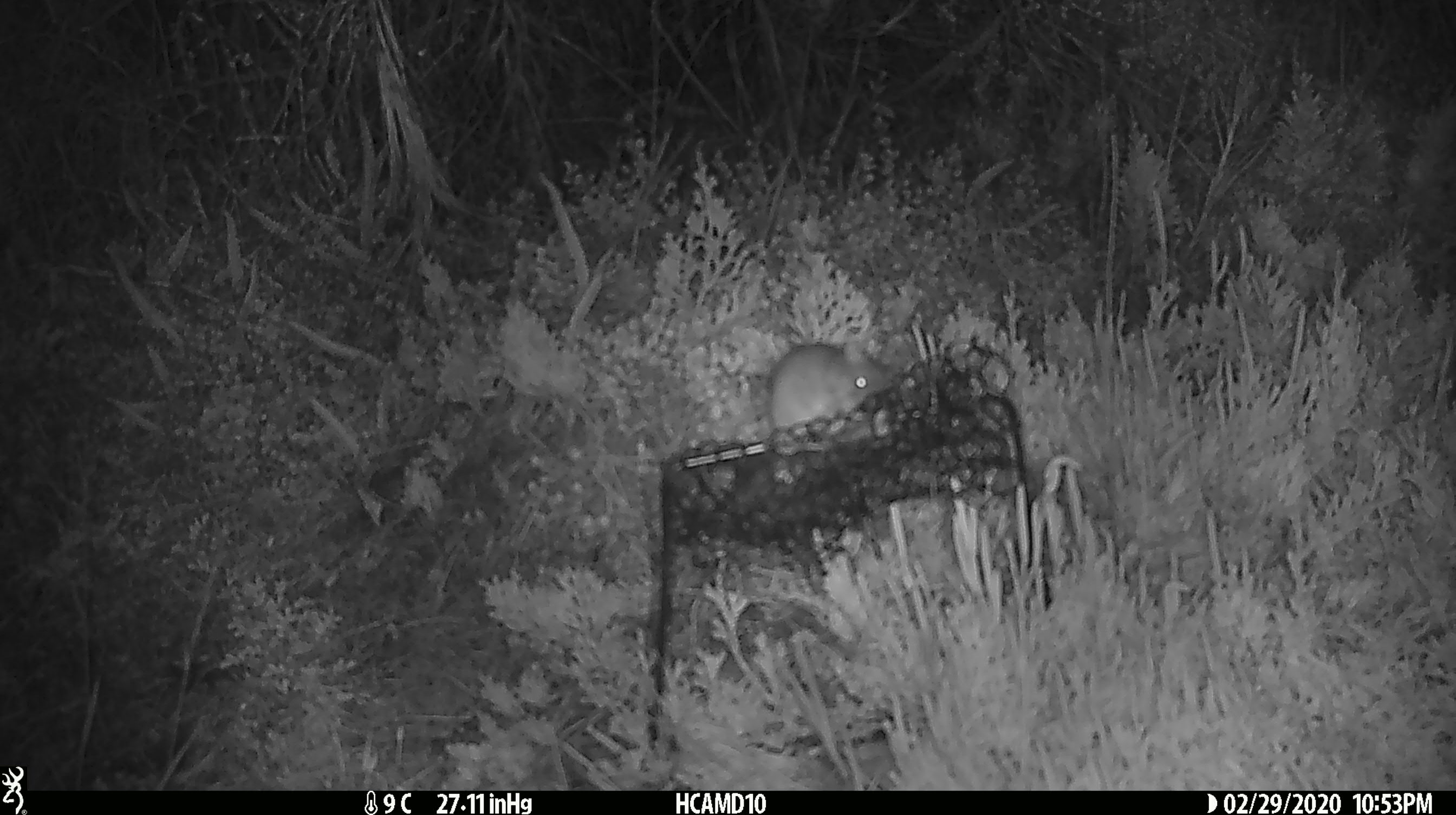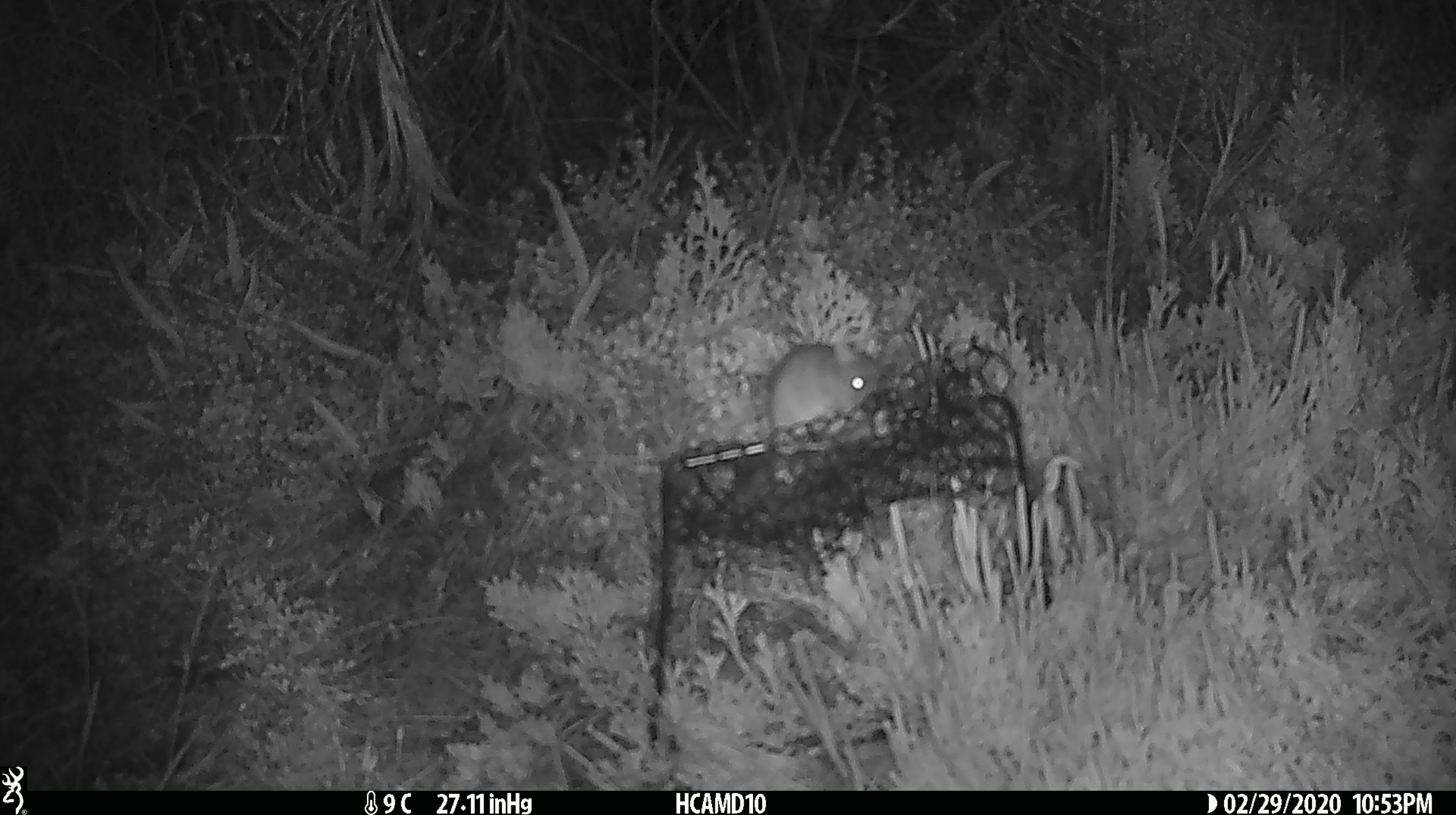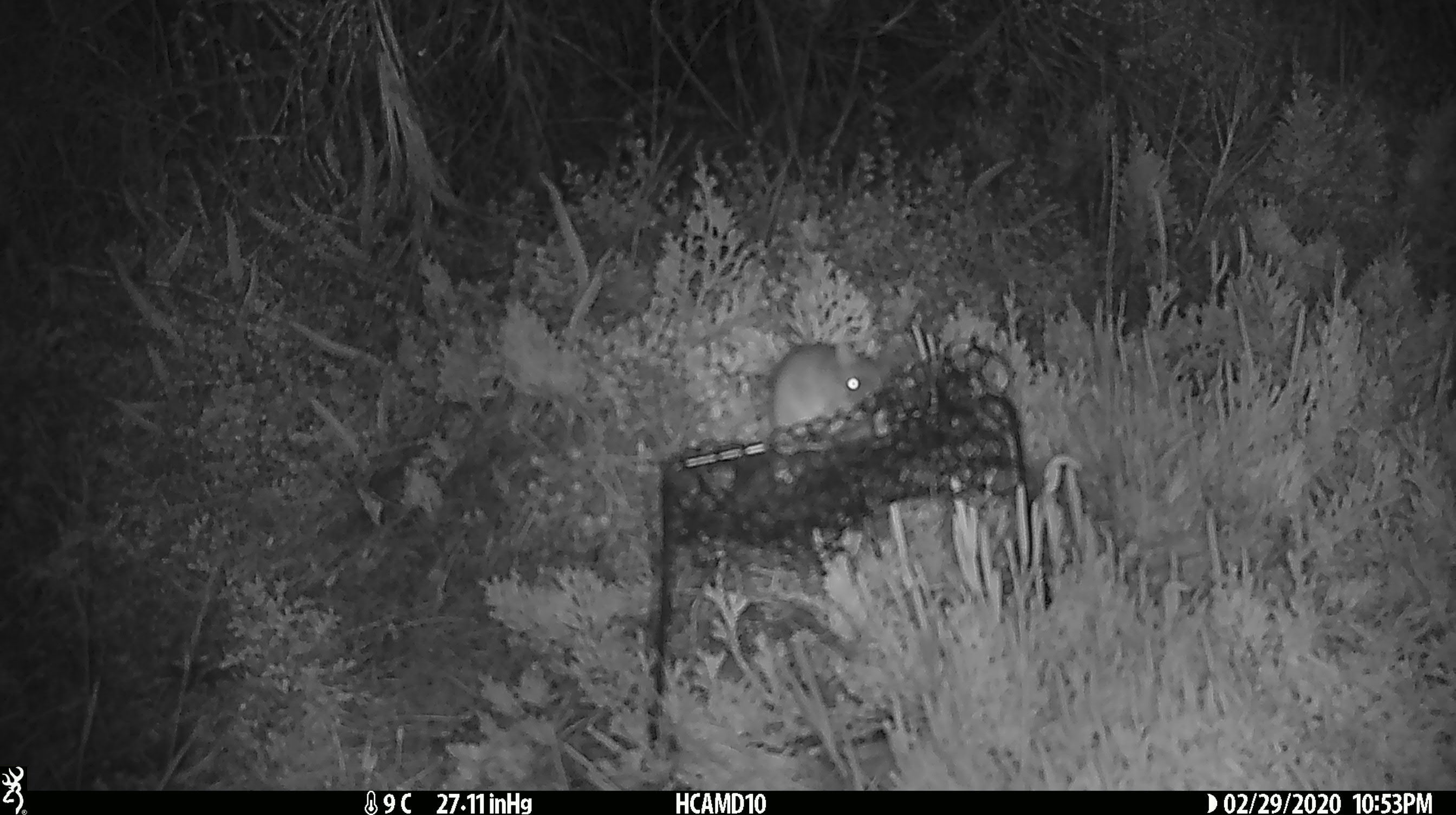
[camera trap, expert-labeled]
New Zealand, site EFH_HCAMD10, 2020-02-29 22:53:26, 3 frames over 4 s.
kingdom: Animalia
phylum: Chordata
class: Mammalia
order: Rodentia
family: Muridae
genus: Mus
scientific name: Mus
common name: mouse